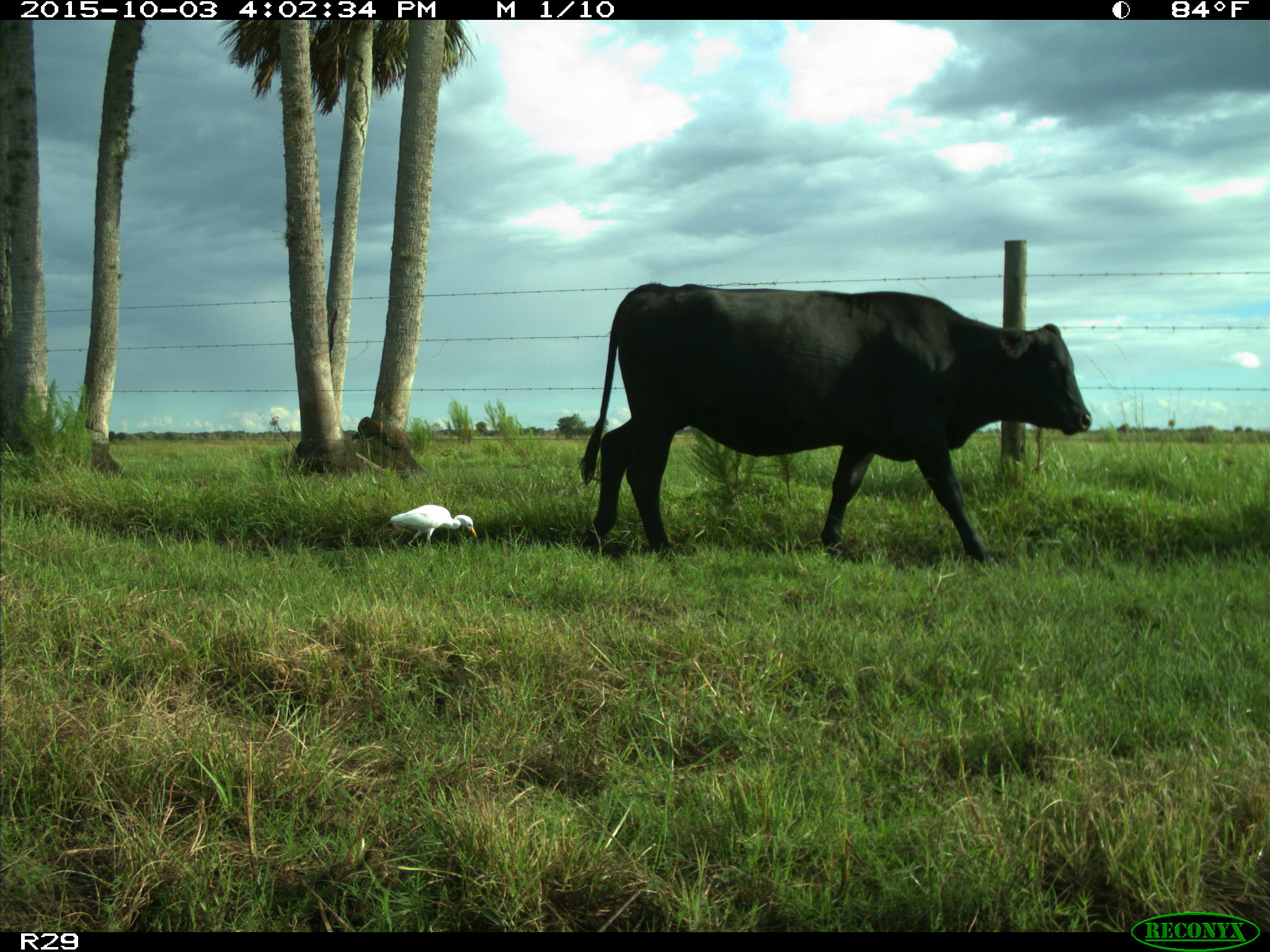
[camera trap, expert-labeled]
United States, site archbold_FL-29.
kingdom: Animalia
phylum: Chordata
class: Mammalia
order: Artiodactyla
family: Bovidae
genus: Bos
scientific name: Bos taurus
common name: domestic cow